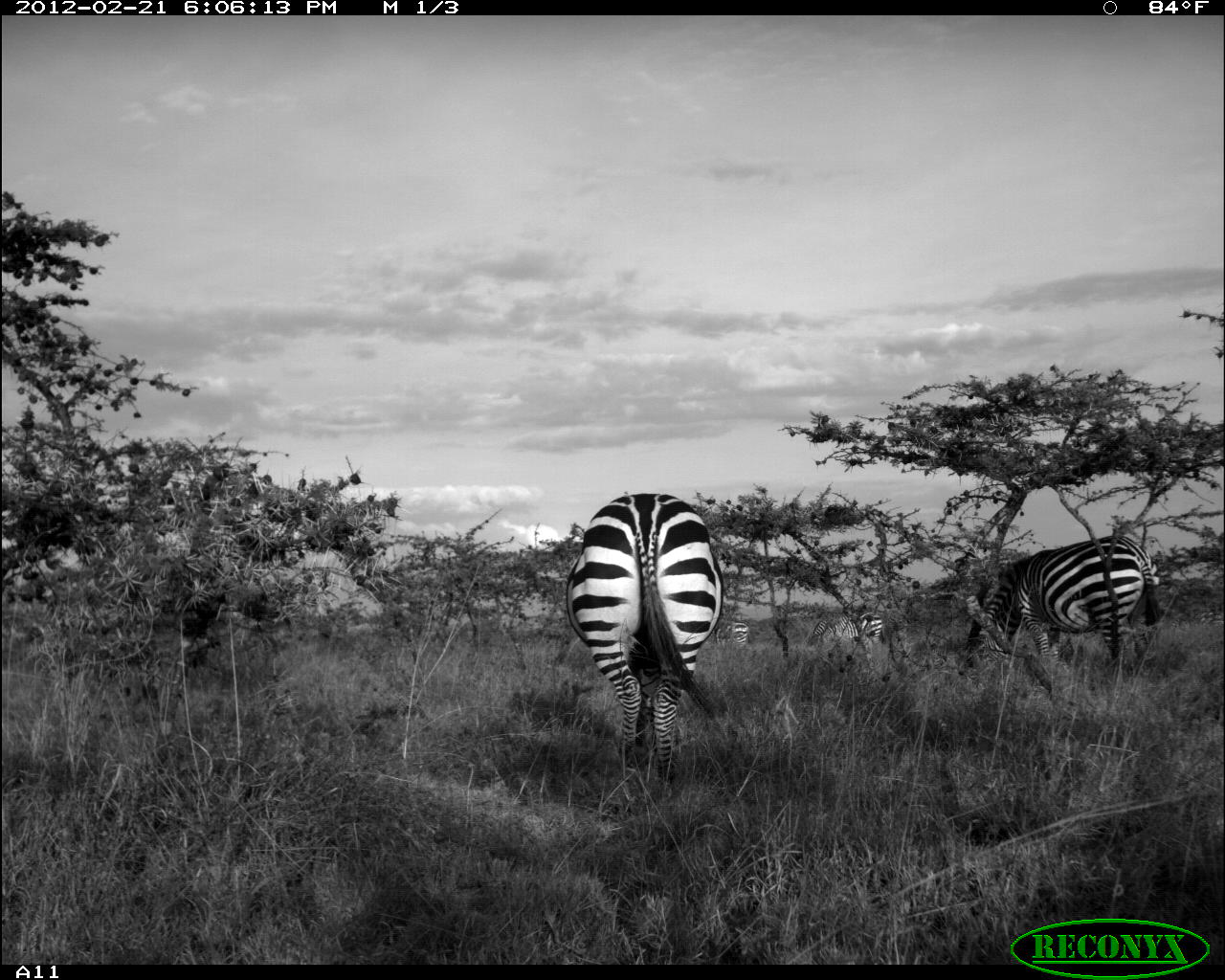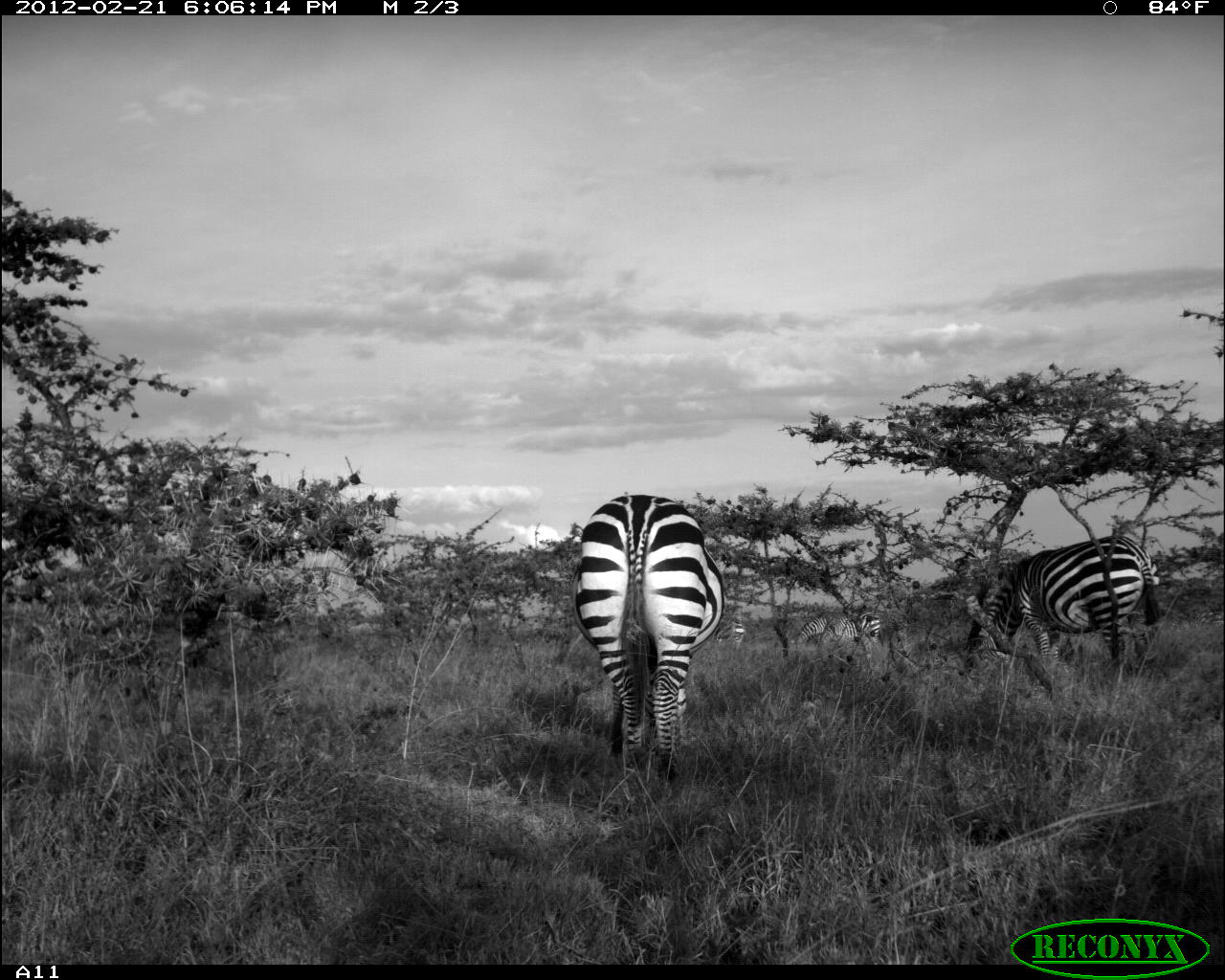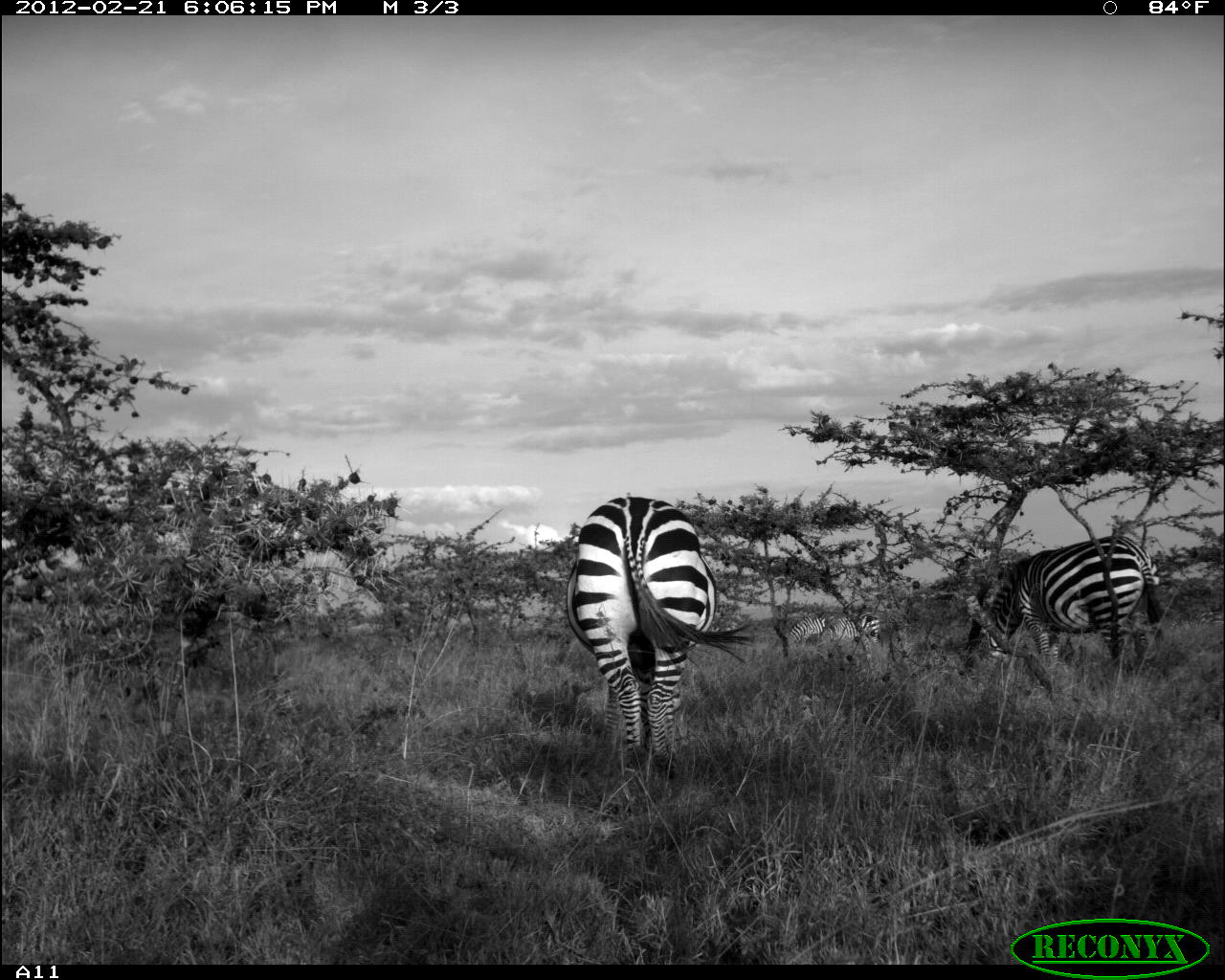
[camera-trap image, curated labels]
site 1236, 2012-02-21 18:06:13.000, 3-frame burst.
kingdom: Animalia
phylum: Chordata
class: Mammalia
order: Perissodactyla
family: Equidae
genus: Equus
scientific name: Equus quagga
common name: plains zebra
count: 4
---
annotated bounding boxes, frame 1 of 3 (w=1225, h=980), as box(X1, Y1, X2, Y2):
equus quagga: box(564, 492, 724, 782); box(957, 536, 1160, 683); box(812, 612, 887, 644); box(713, 621, 752, 648)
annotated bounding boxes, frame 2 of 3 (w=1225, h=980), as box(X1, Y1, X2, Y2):
equus quagga: box(567, 493, 725, 780); box(957, 536, 1162, 686); box(795, 609, 881, 642); box(716, 617, 745, 646)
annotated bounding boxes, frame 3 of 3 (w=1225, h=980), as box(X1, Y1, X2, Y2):
equus quagga: box(564, 495, 752, 786); box(961, 535, 1164, 673); box(787, 612, 880, 648)